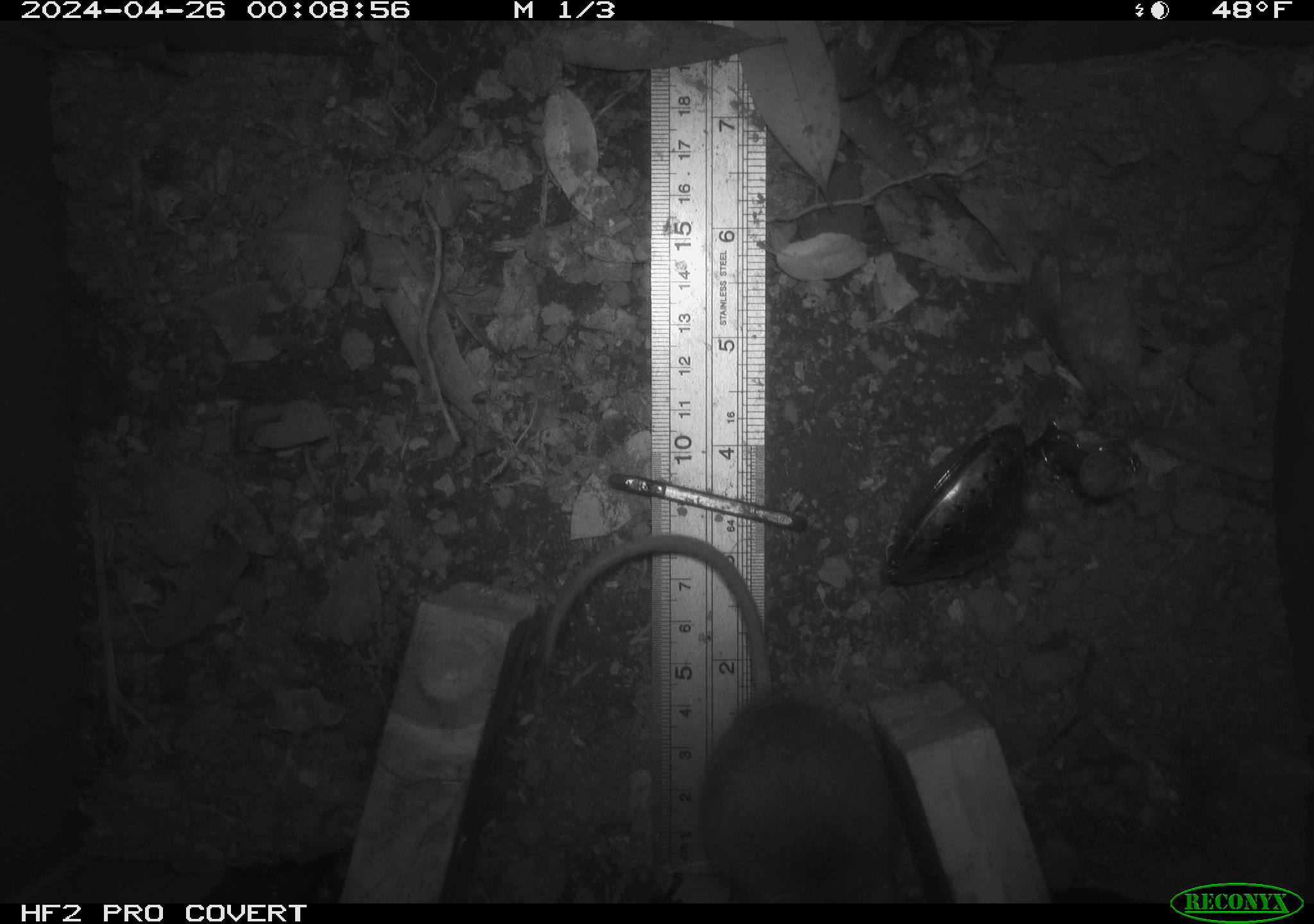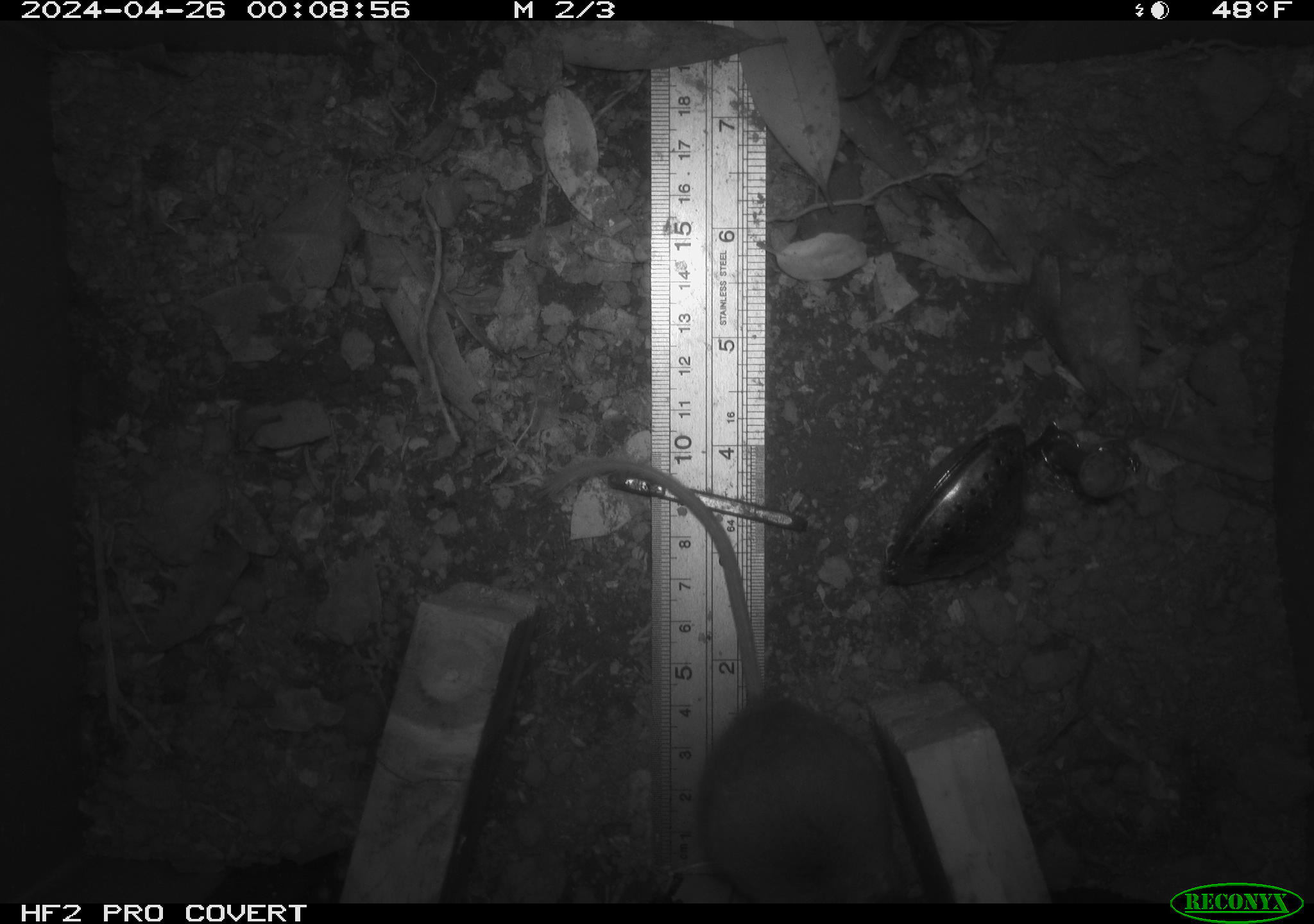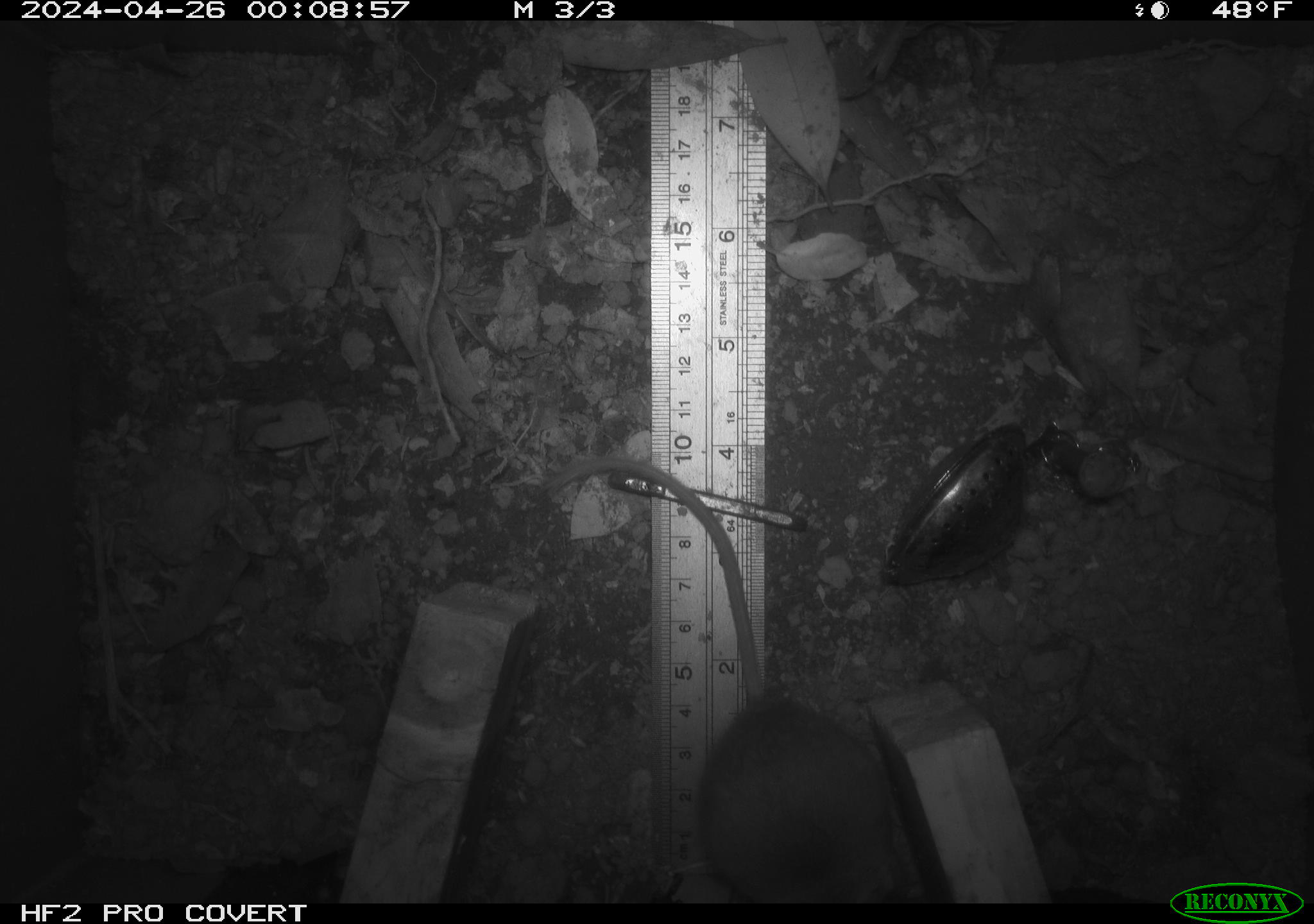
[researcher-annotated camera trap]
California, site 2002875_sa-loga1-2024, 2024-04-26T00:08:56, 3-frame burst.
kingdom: Animalia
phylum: Chordata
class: Mammalia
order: Rodentia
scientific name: Rodentia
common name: mouse species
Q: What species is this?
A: Mouse species (Rodentia).